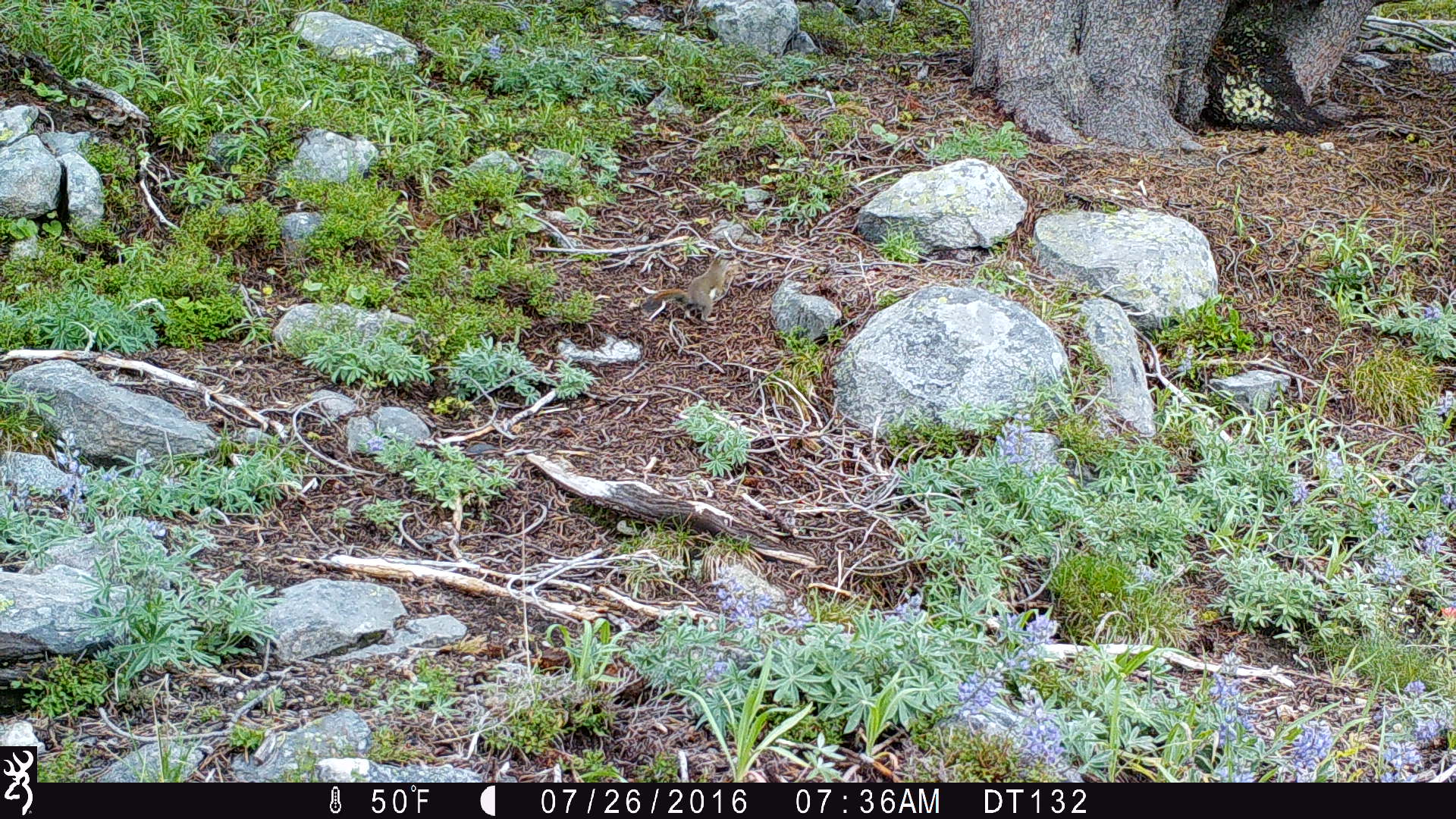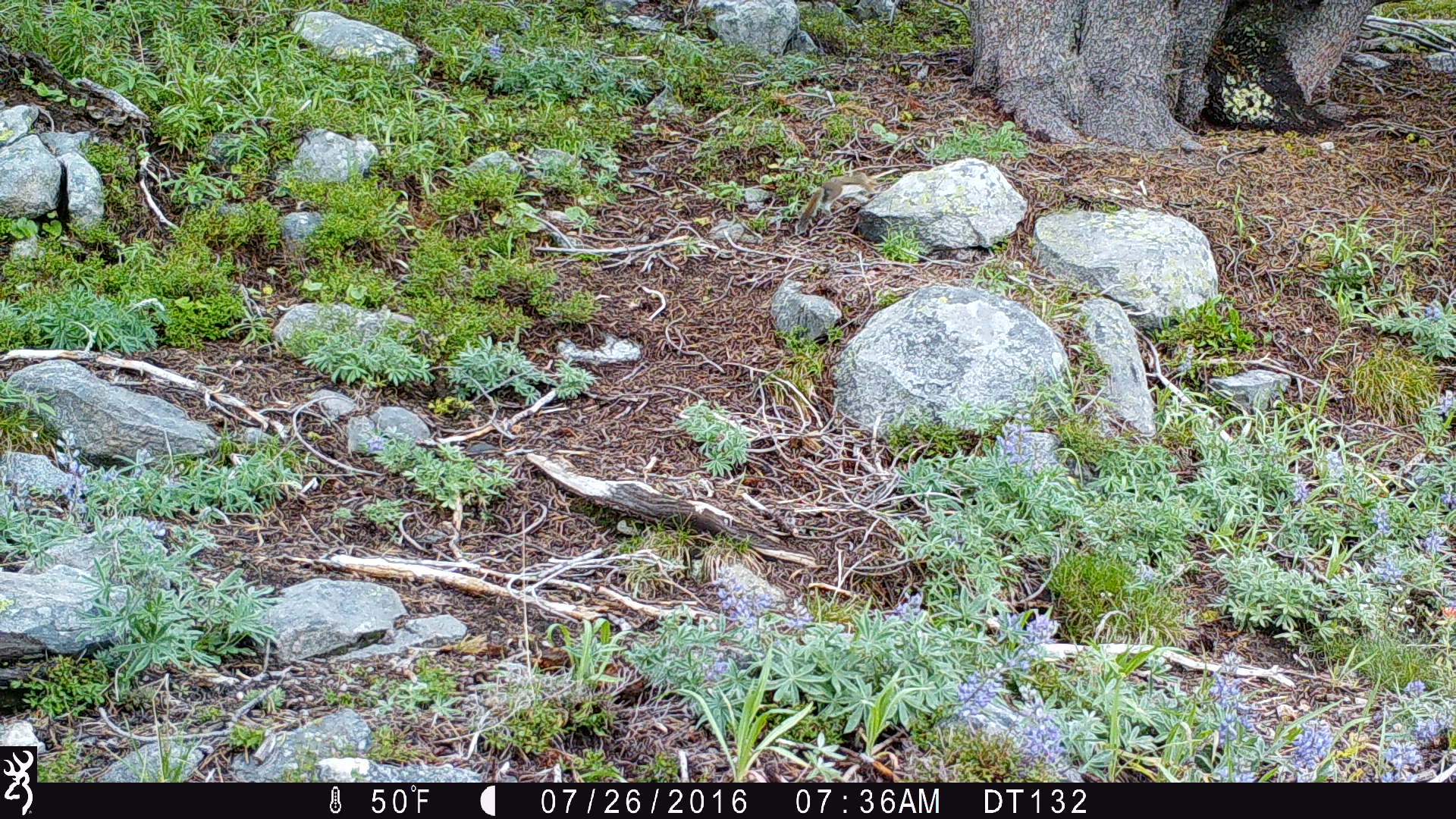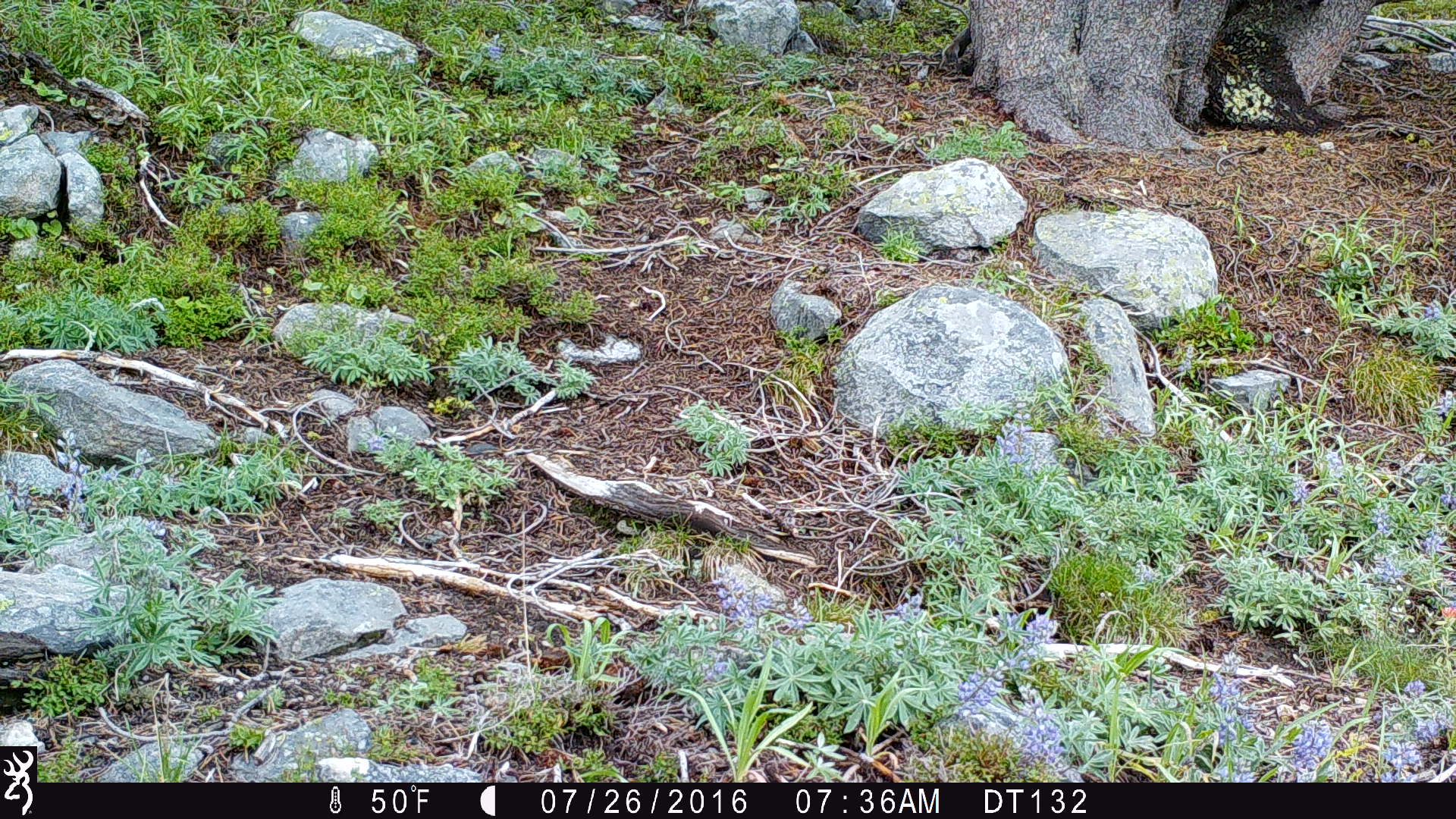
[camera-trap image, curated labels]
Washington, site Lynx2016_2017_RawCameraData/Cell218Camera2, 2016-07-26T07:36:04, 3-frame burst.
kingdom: Animalia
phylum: Chordata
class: Mammalia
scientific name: Mammalia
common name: small mammal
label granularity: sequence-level